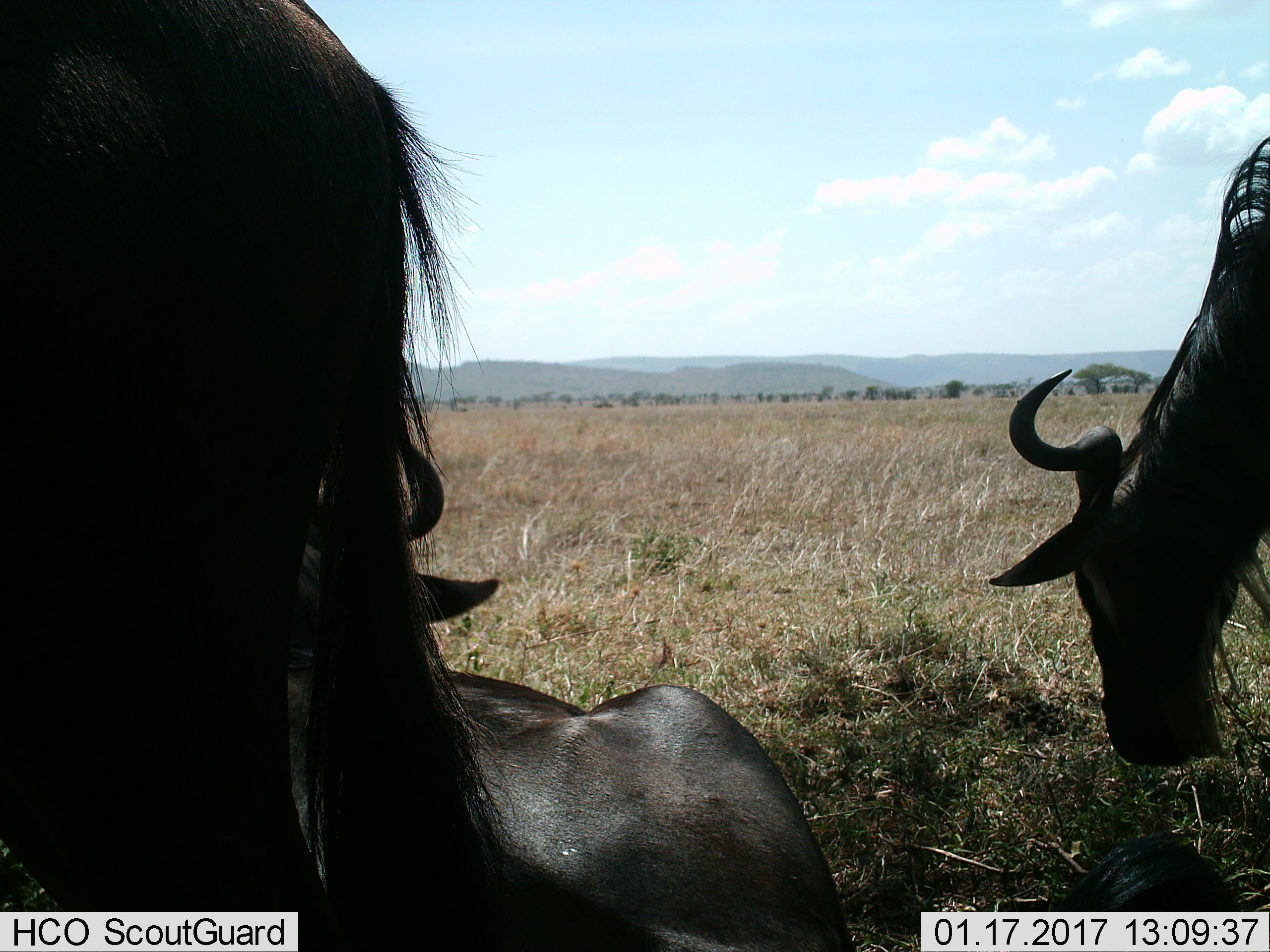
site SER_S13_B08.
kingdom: Animalia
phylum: Chordata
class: Mammalia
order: Artiodactyla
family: Bovidae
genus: Connochaetes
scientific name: Connochaetes taurinus taurinus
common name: blue wildebeest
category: wildebeestblue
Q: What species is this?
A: Wildebeestblue (blue wildebeest) (Connochaetes taurinus taurinus).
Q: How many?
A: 3.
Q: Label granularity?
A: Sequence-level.